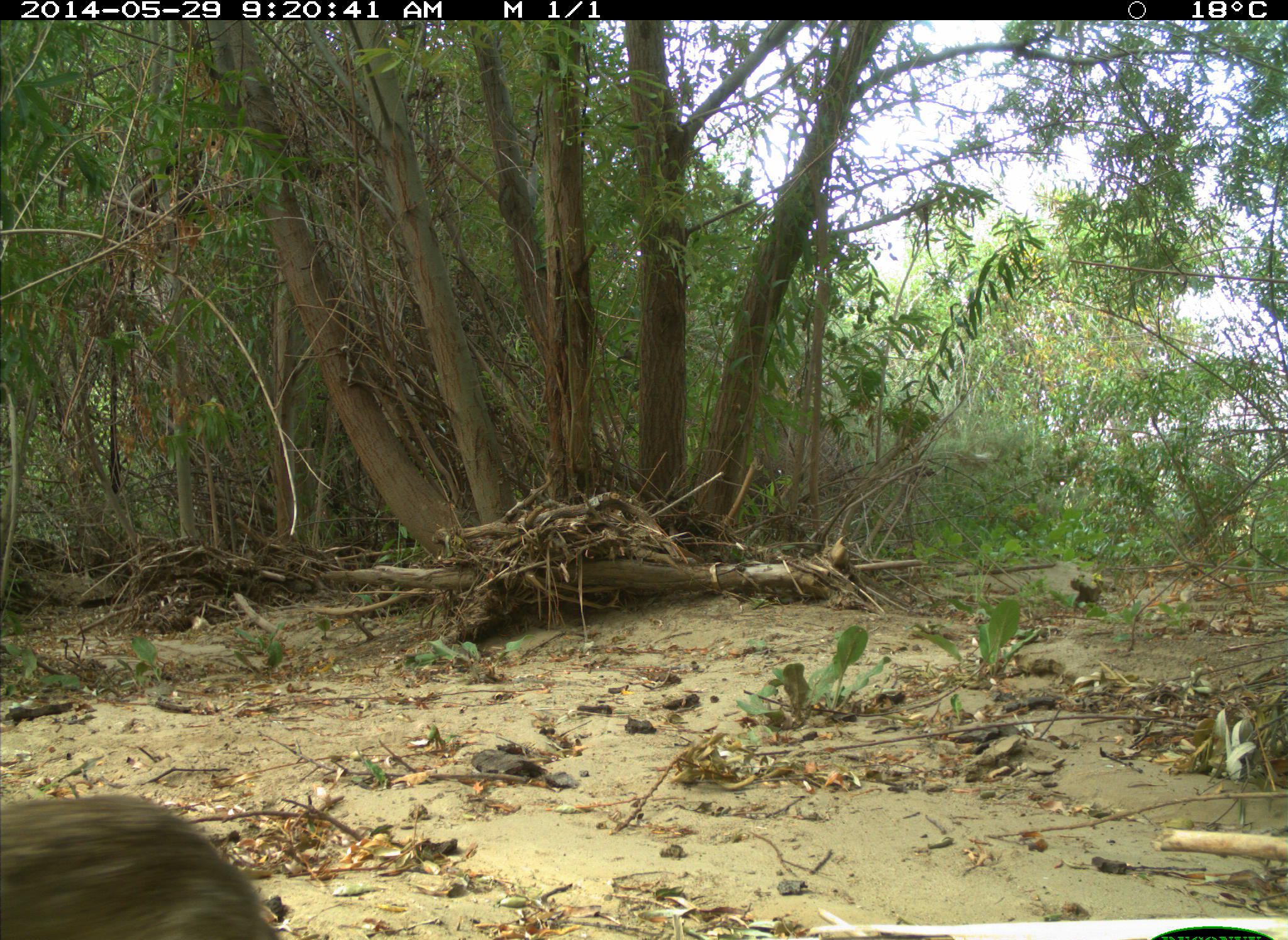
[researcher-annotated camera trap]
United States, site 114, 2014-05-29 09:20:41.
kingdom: Animalia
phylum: Chordata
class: Mammalia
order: Lagomorpha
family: Leporidae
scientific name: Leporidae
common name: rabbits and hares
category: rabbit